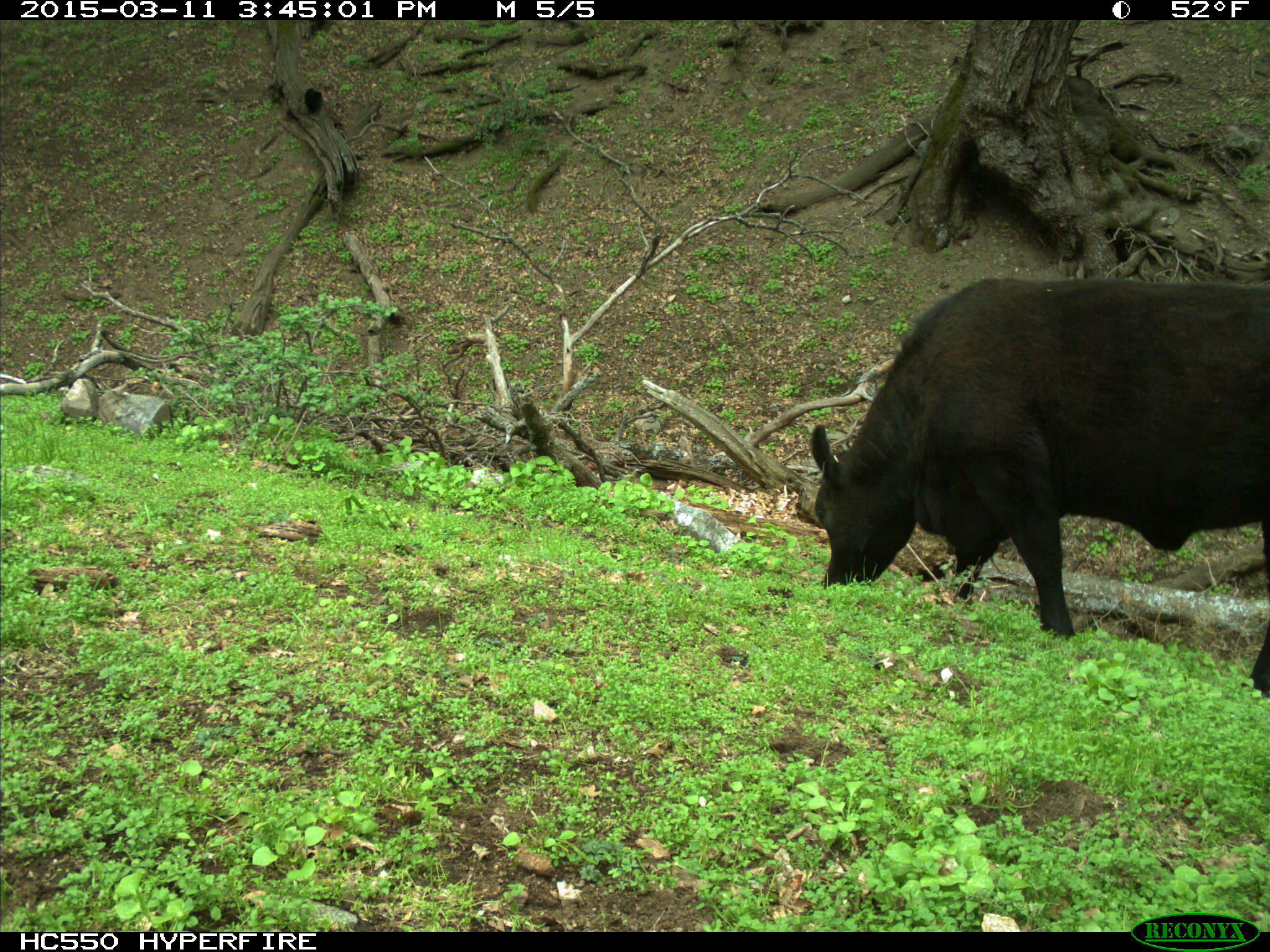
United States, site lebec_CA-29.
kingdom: Animalia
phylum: Chordata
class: Mammalia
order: Artiodactyla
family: Bovidae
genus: Bos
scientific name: Bos taurus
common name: domestic cow